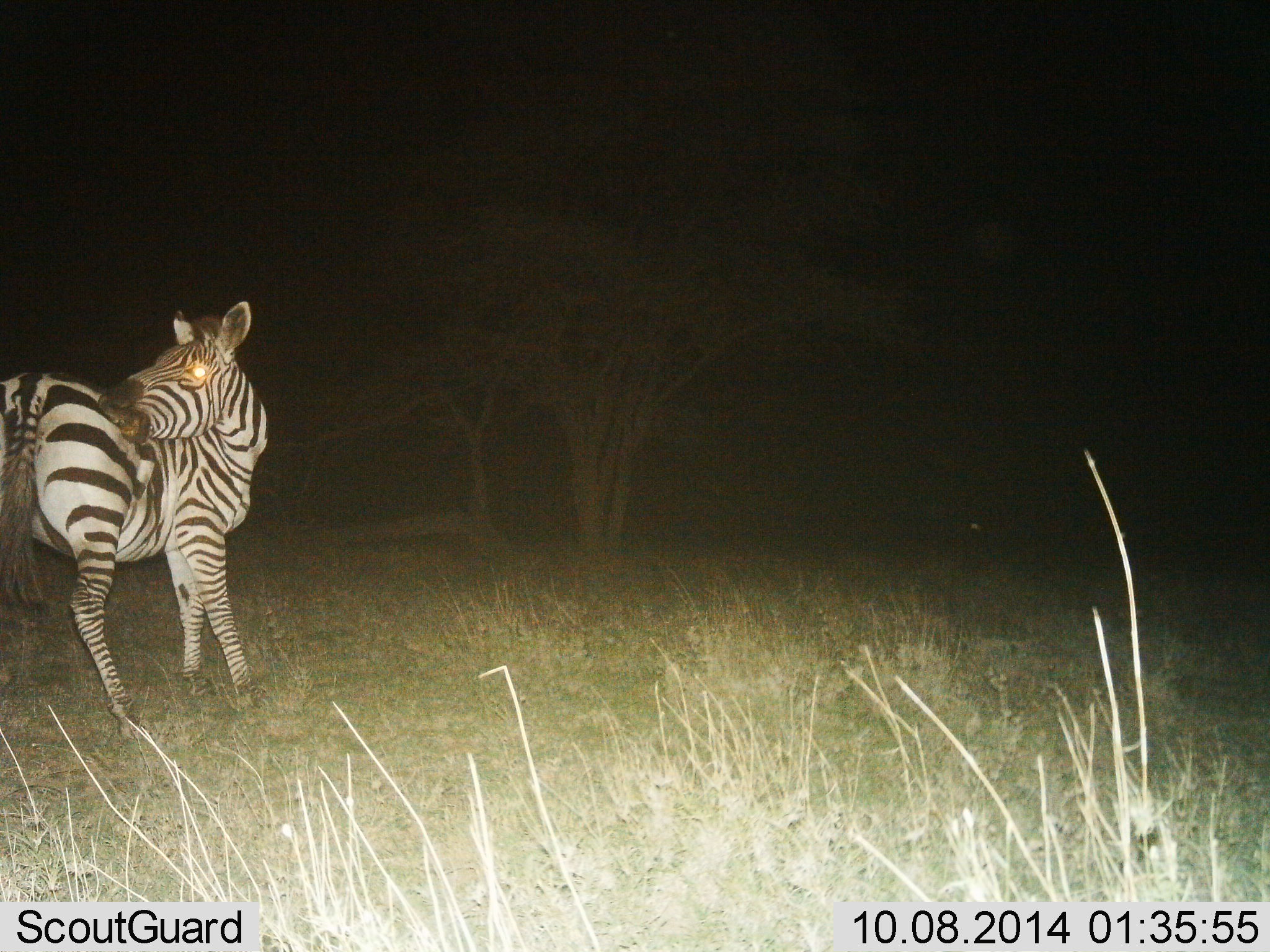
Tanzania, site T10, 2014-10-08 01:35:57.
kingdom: Animalia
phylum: Chordata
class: Mammalia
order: Perissodactyla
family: Equidae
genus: Equus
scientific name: Equus quagga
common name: plains zebra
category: zebra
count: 1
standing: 90%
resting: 0%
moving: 0%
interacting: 10%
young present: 0%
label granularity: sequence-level